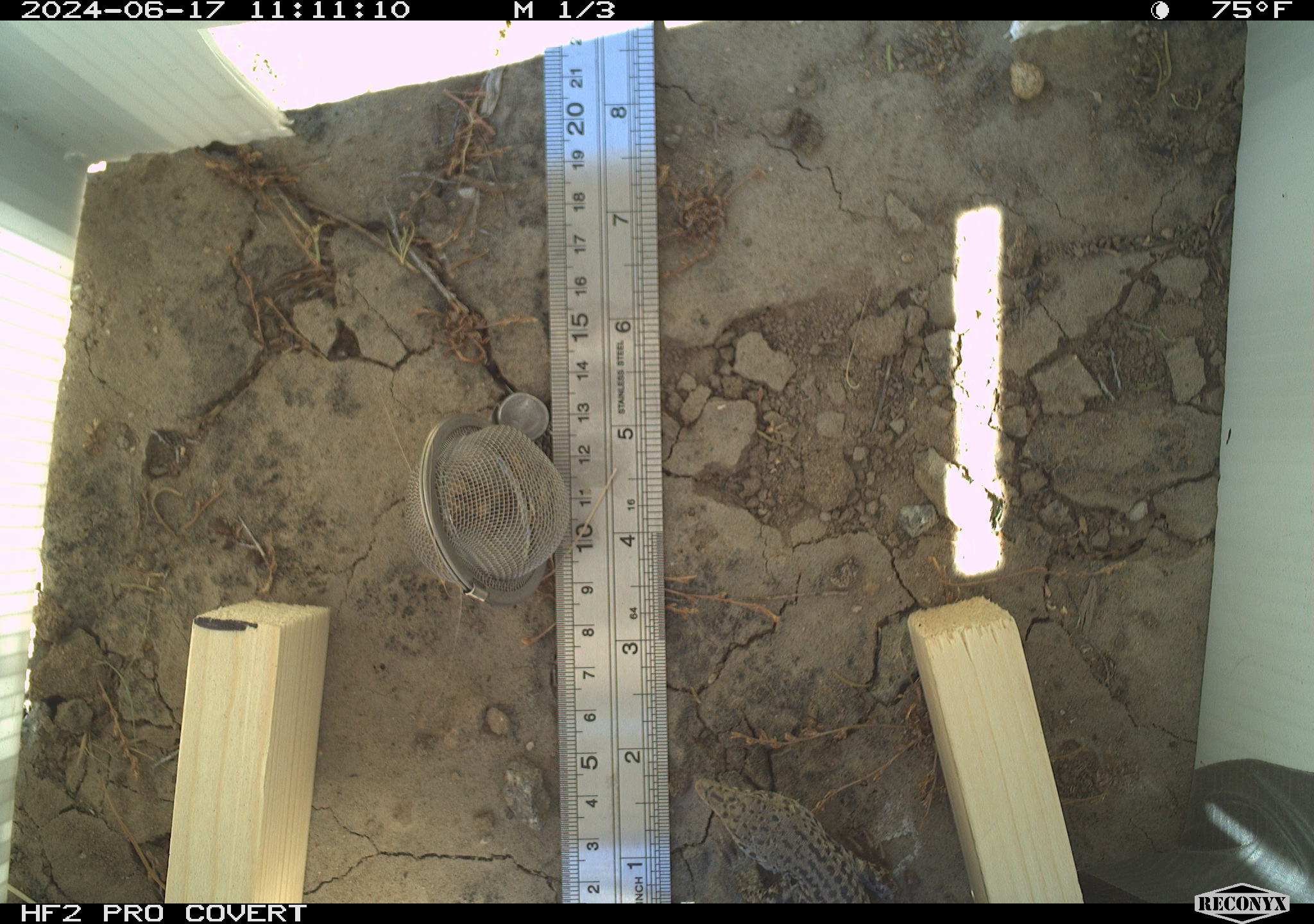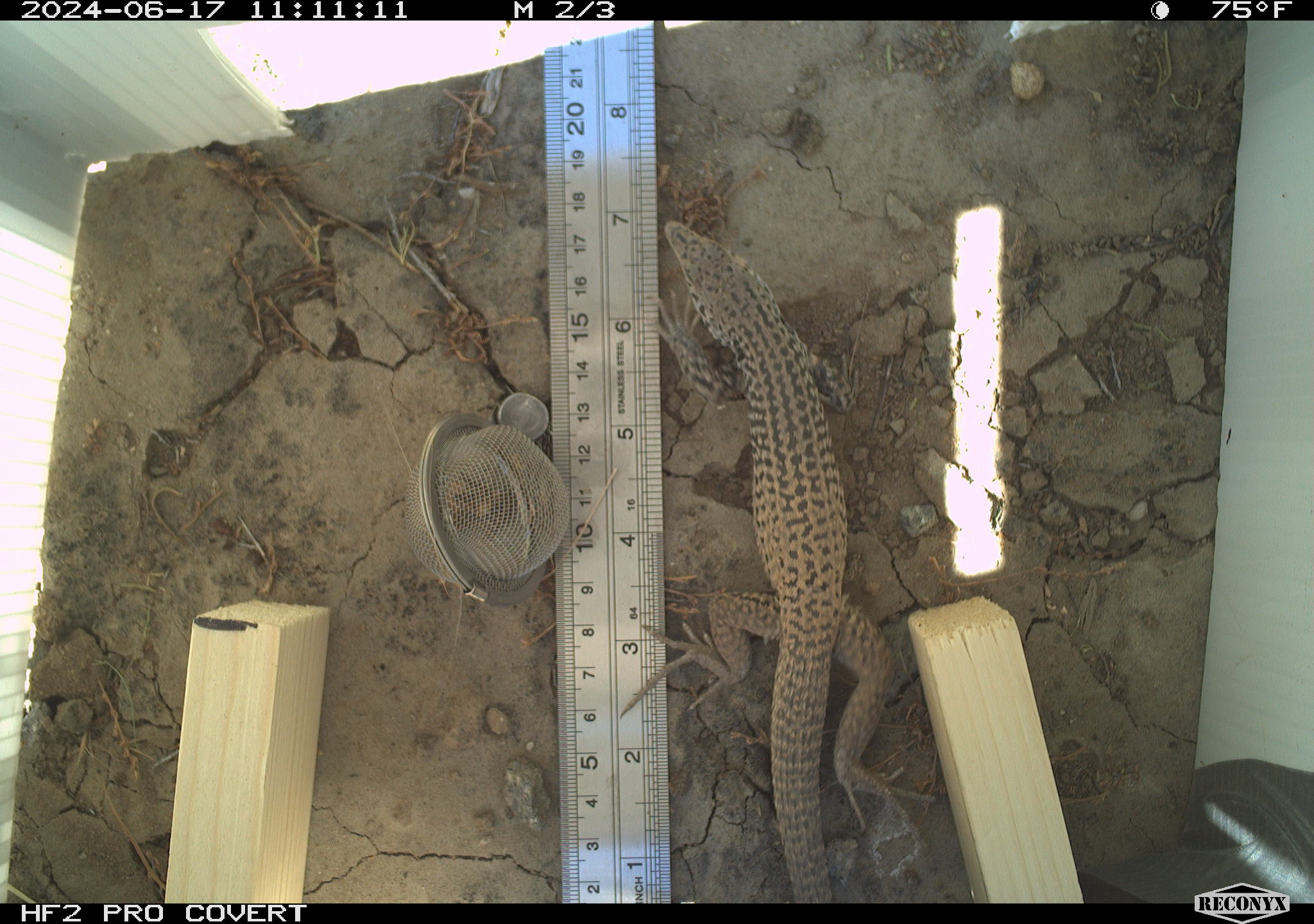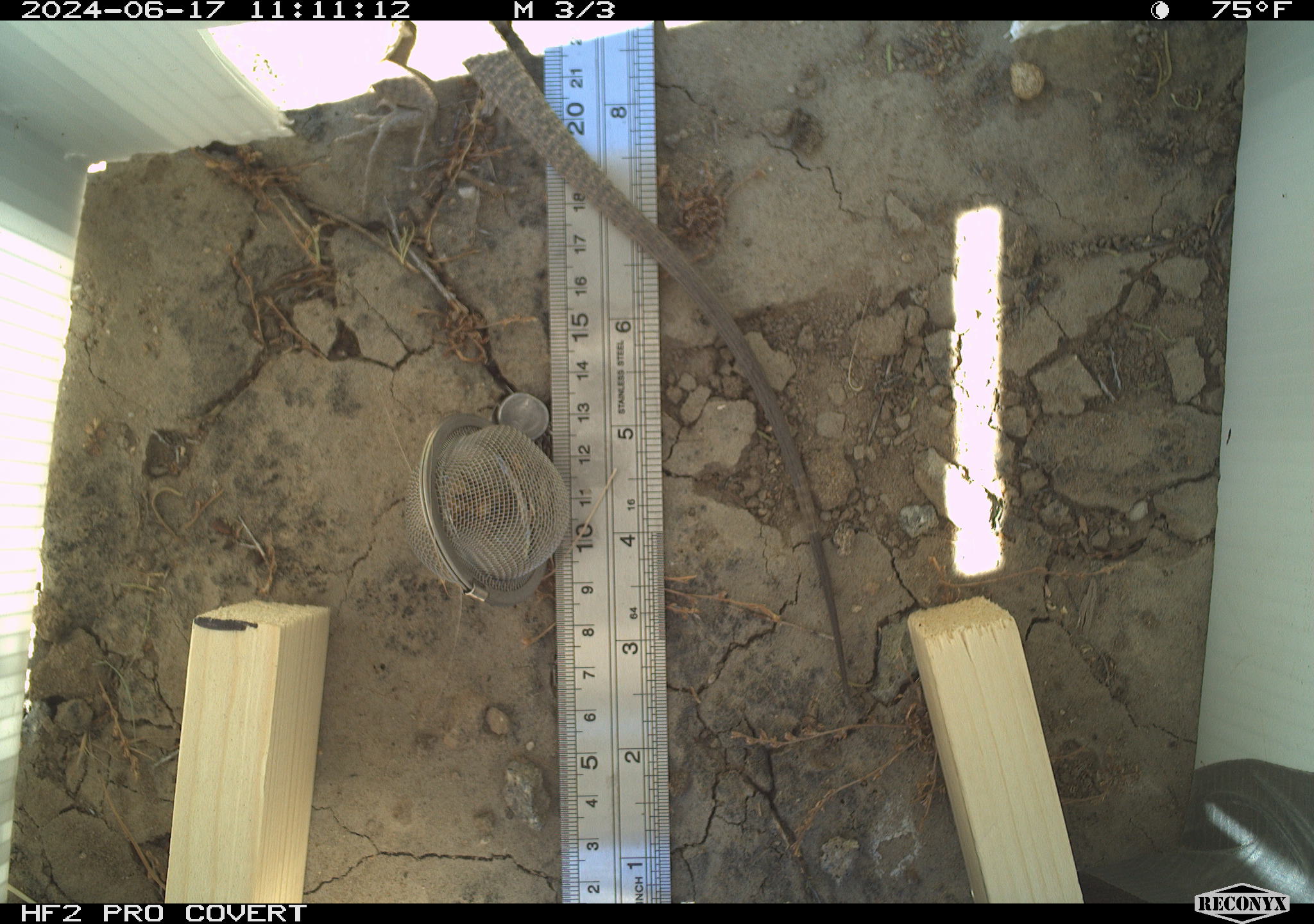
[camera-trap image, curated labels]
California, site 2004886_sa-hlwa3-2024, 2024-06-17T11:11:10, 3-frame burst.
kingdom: Animalia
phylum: Chordata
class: Reptilia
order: Squamata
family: Teiidae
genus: Aspidoscelis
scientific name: Aspidoscelis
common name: whiptail lizards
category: aspidoscelis species